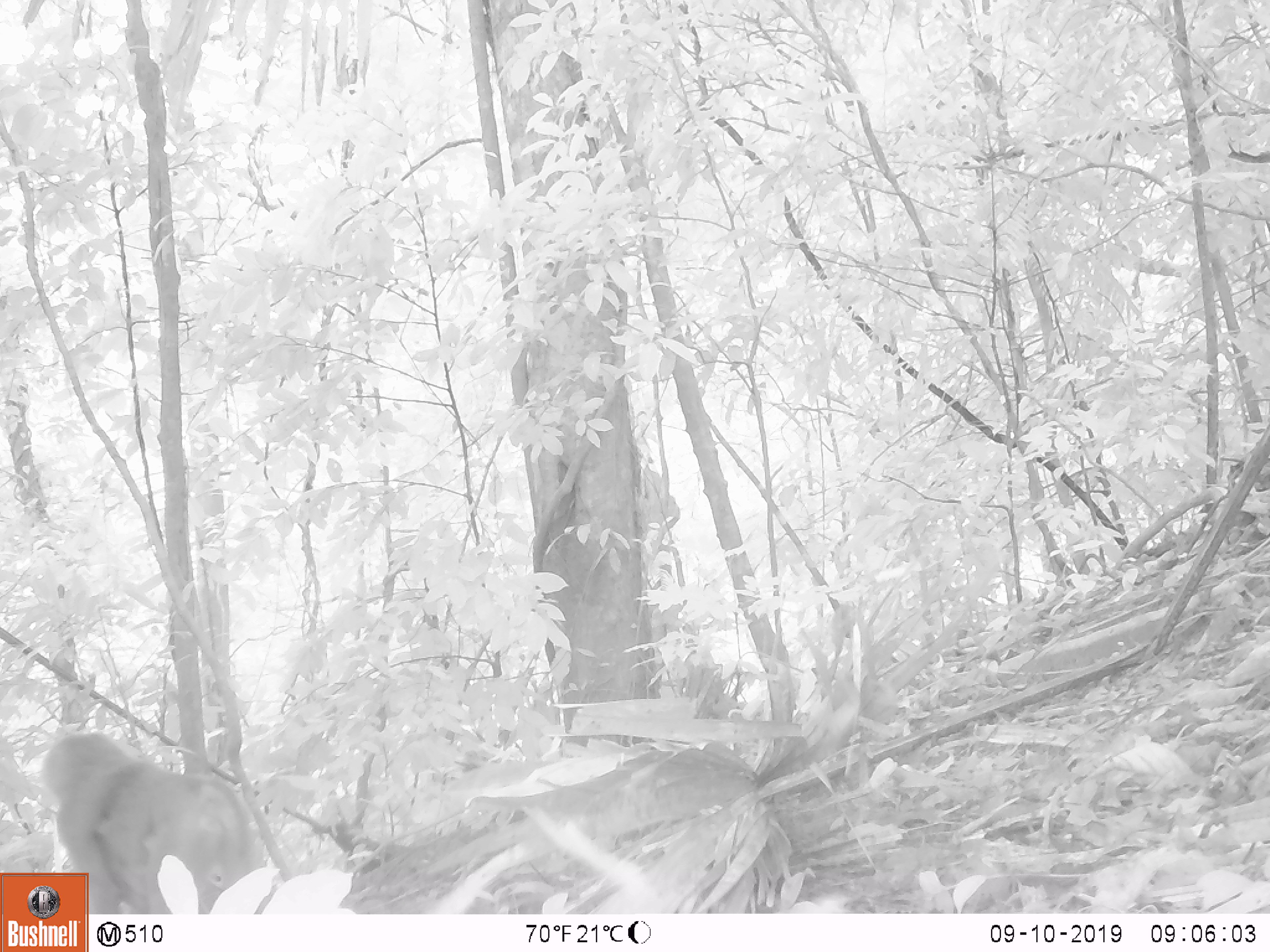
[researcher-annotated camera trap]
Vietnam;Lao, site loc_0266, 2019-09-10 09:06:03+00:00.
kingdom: Animalia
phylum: Chordata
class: Mammalia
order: Primates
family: Cercopithecidae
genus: Macaca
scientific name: Macaca nemestrina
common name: pig-tailed macaque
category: pig tailed macaque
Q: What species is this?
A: Pig tailed macaque (pig-tailed macaque) (Macaca nemestrina).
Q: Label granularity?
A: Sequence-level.